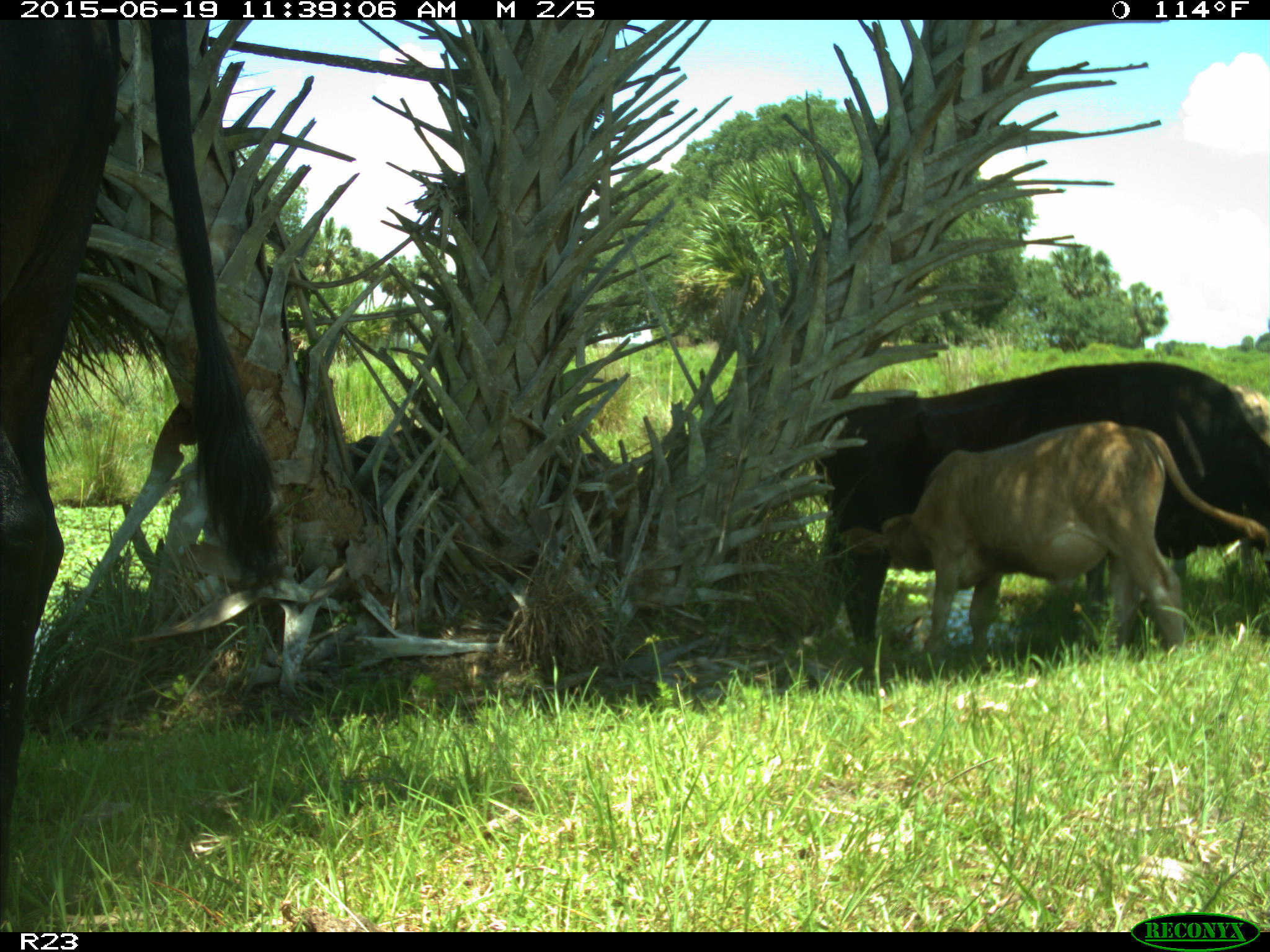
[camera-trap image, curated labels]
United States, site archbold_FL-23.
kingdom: Animalia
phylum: Chordata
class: Mammalia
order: Artiodactyla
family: Bovidae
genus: Bos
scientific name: Bos taurus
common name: domestic cow